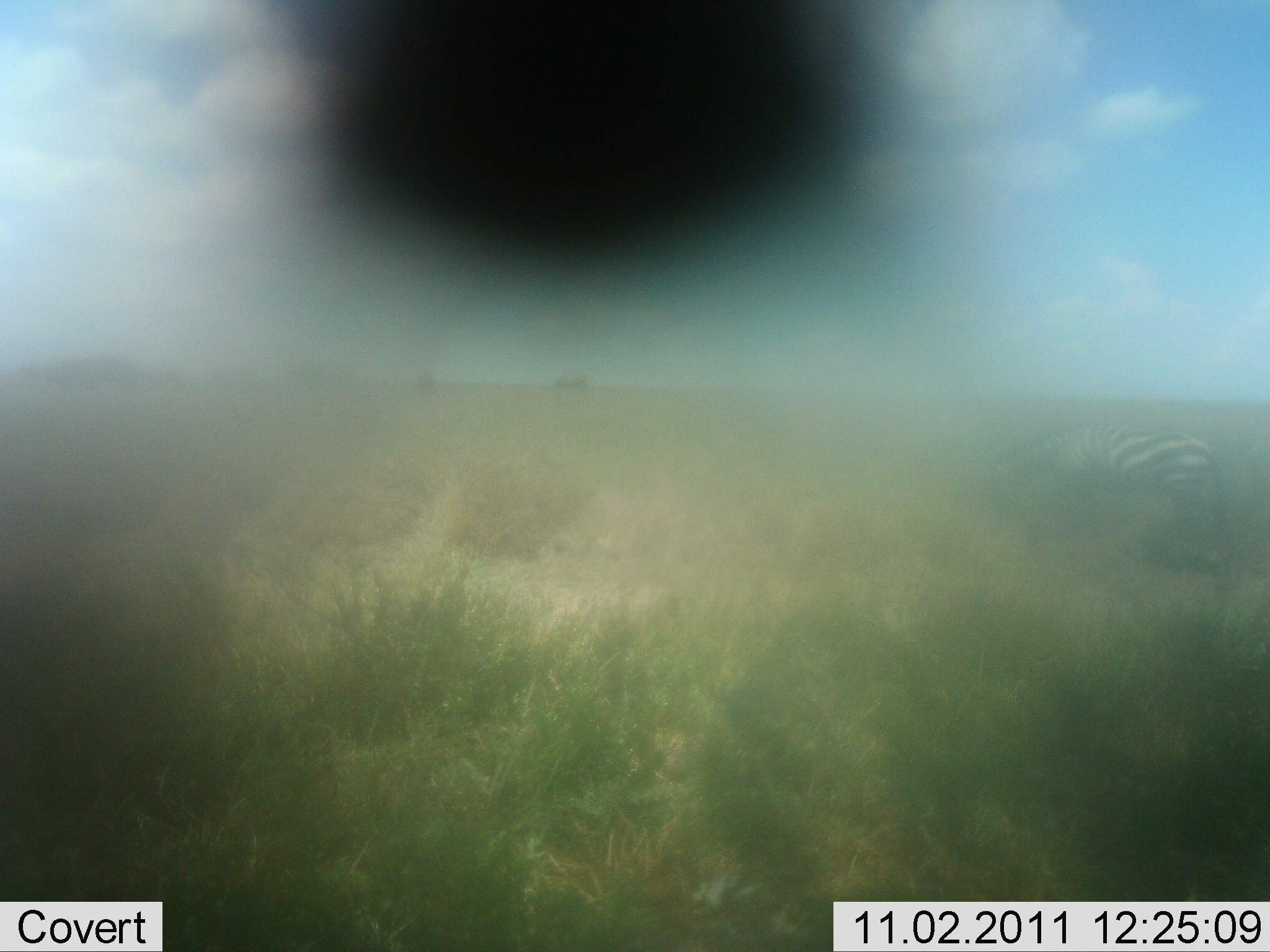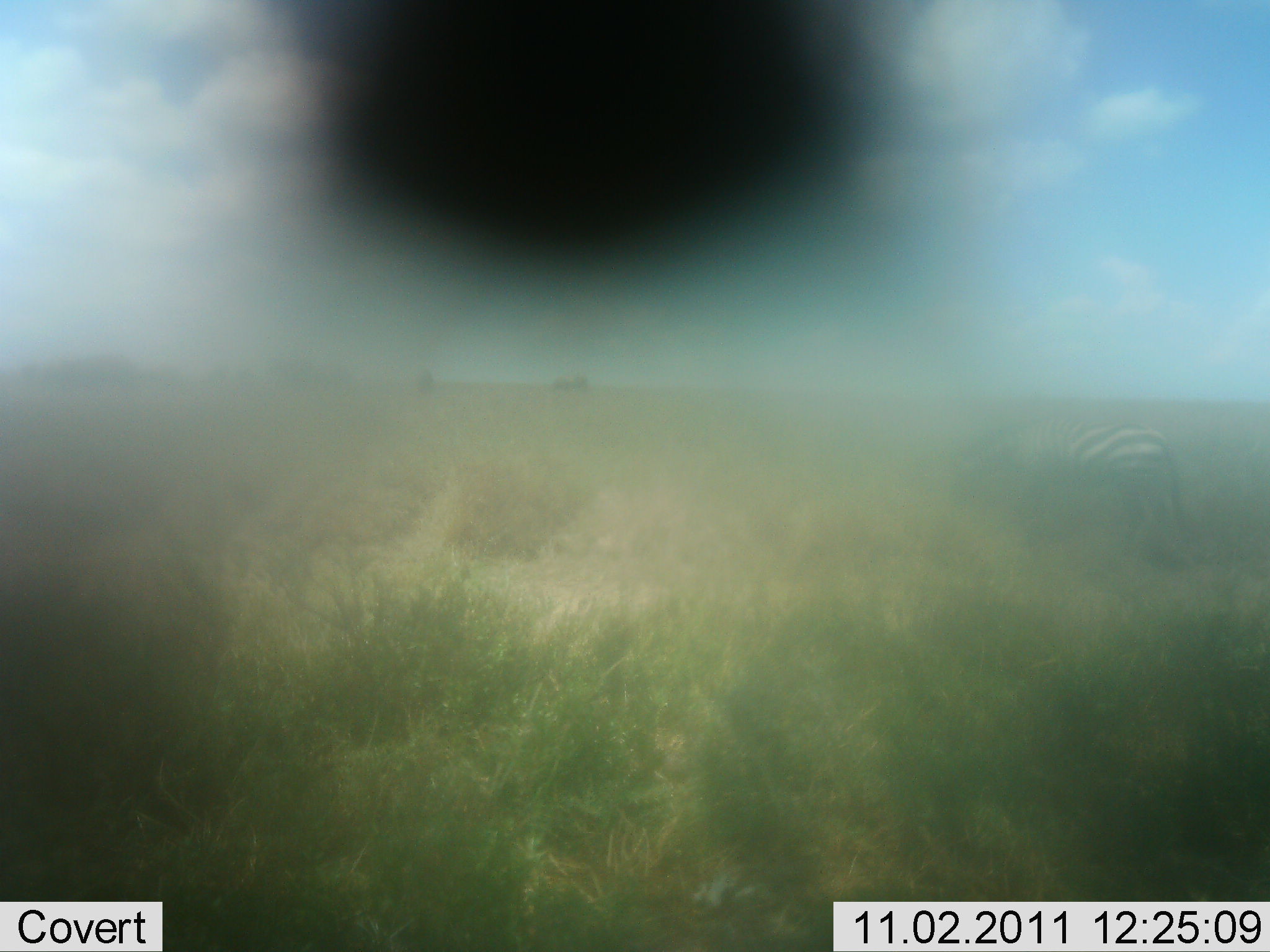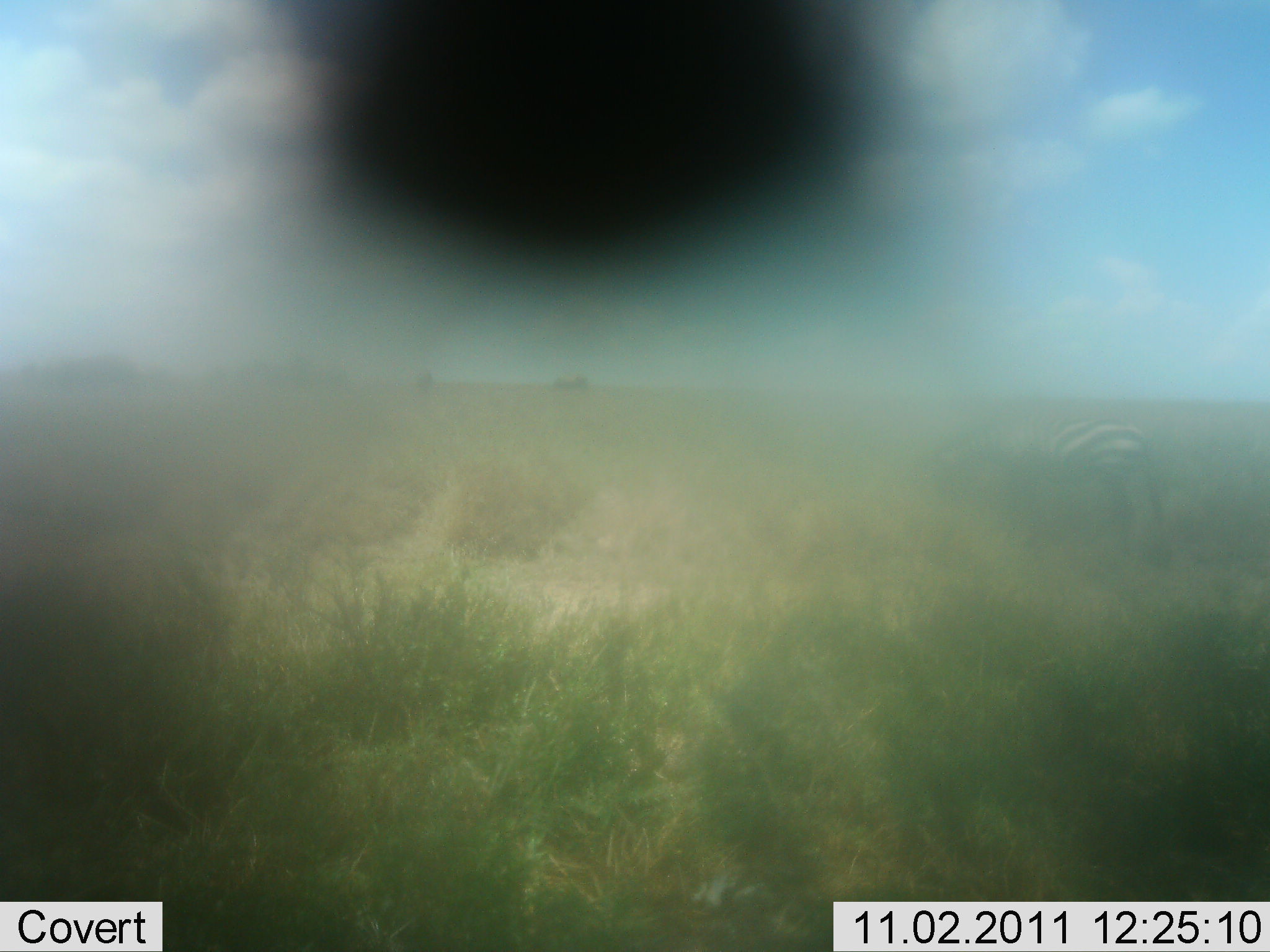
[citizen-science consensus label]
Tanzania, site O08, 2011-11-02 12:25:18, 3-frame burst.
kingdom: Animalia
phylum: Chordata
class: Mammalia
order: Perissodactyla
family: Equidae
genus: Equus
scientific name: Equus quagga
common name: plains zebra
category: zebra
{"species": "zebra (plains zebra) (Equus quagga)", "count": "1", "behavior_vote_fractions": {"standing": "8%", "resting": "0%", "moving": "92%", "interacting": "0%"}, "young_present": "0%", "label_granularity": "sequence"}